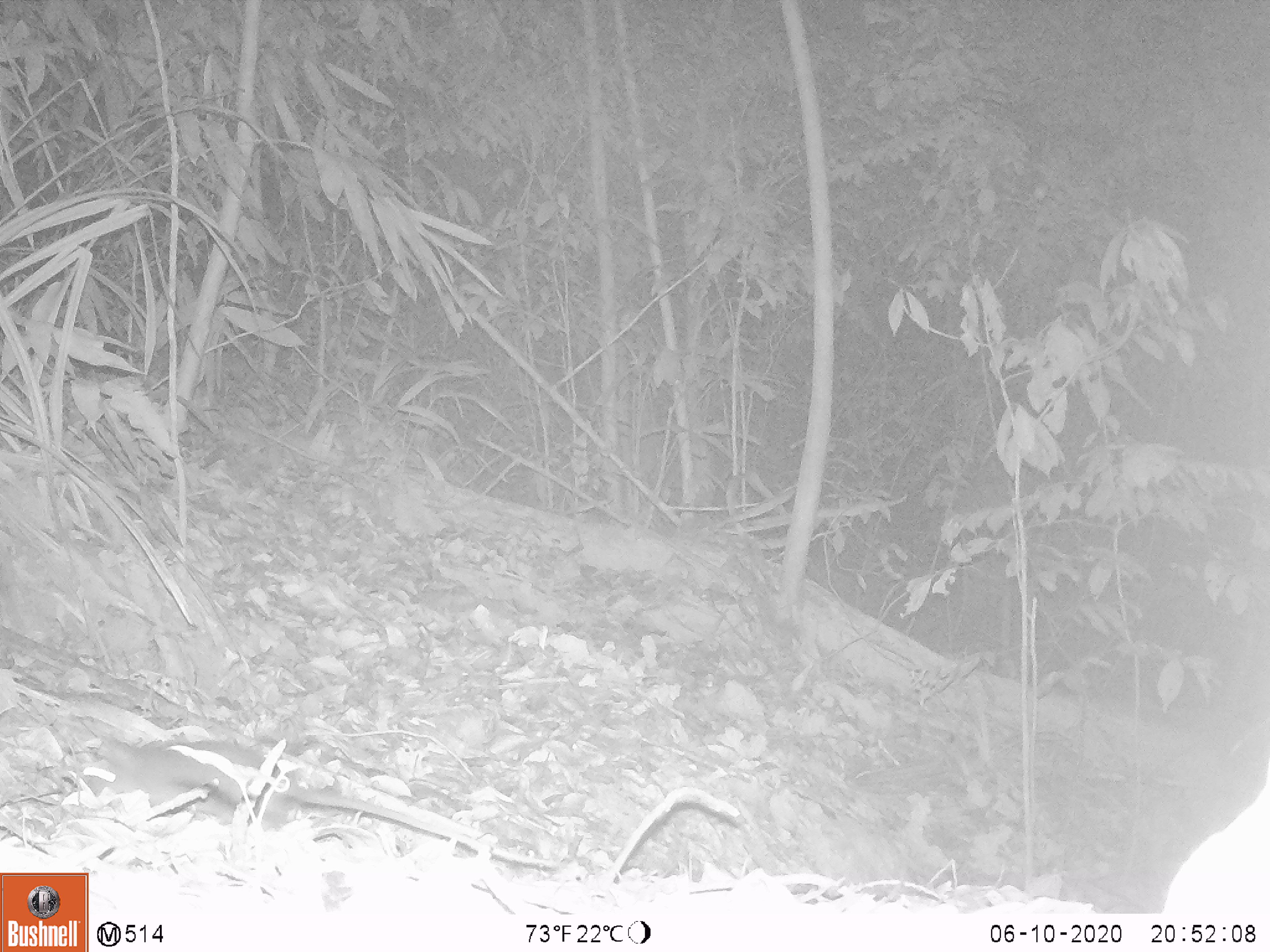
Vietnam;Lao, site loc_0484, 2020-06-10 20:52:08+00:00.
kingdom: Animalia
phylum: Chordata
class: Mammalia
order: Rodentia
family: Muridae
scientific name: Muridae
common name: old-world mice and rats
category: unidentified murid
Unidentified murid (old-world mice and rats) (Muridae). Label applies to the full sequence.